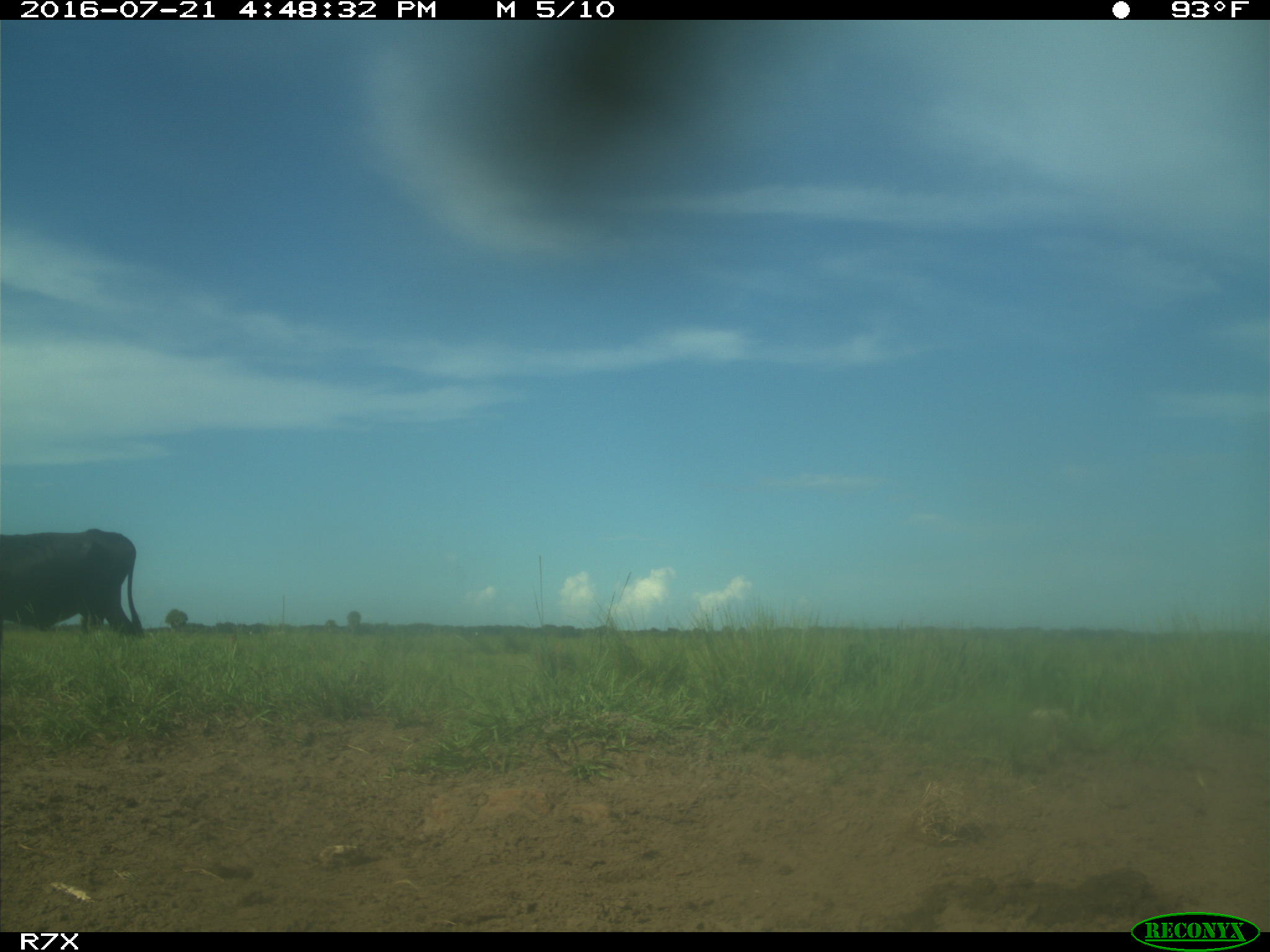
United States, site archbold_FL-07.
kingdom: Animalia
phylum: Chordata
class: Mammalia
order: Artiodactyla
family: Bovidae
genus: Bos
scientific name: Bos taurus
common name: domestic cow